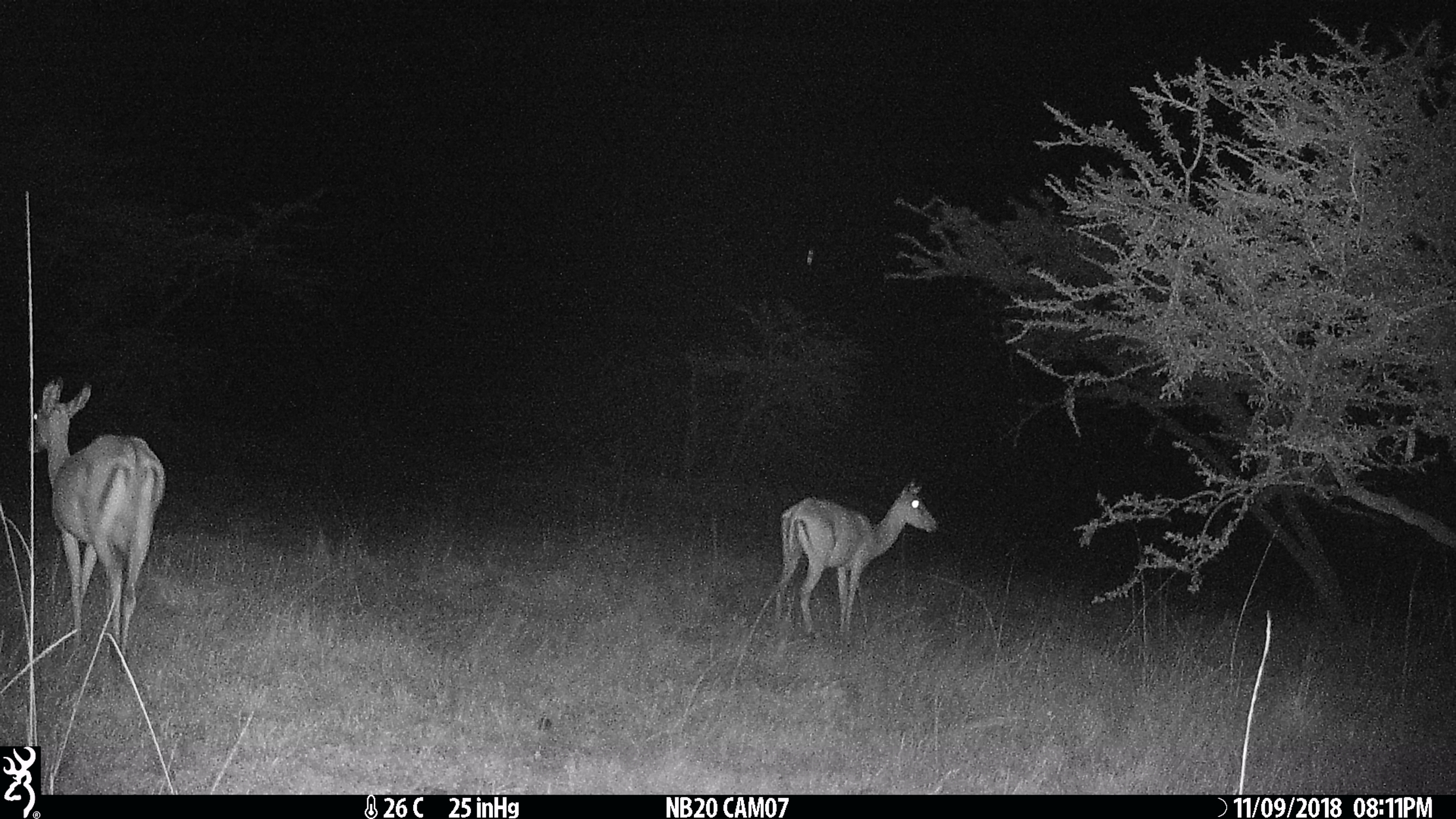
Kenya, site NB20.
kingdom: Animalia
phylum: Chordata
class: Mammalia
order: Artiodactyla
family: Bovidae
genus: Aepyceros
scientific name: Aepyceros melampus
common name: impala